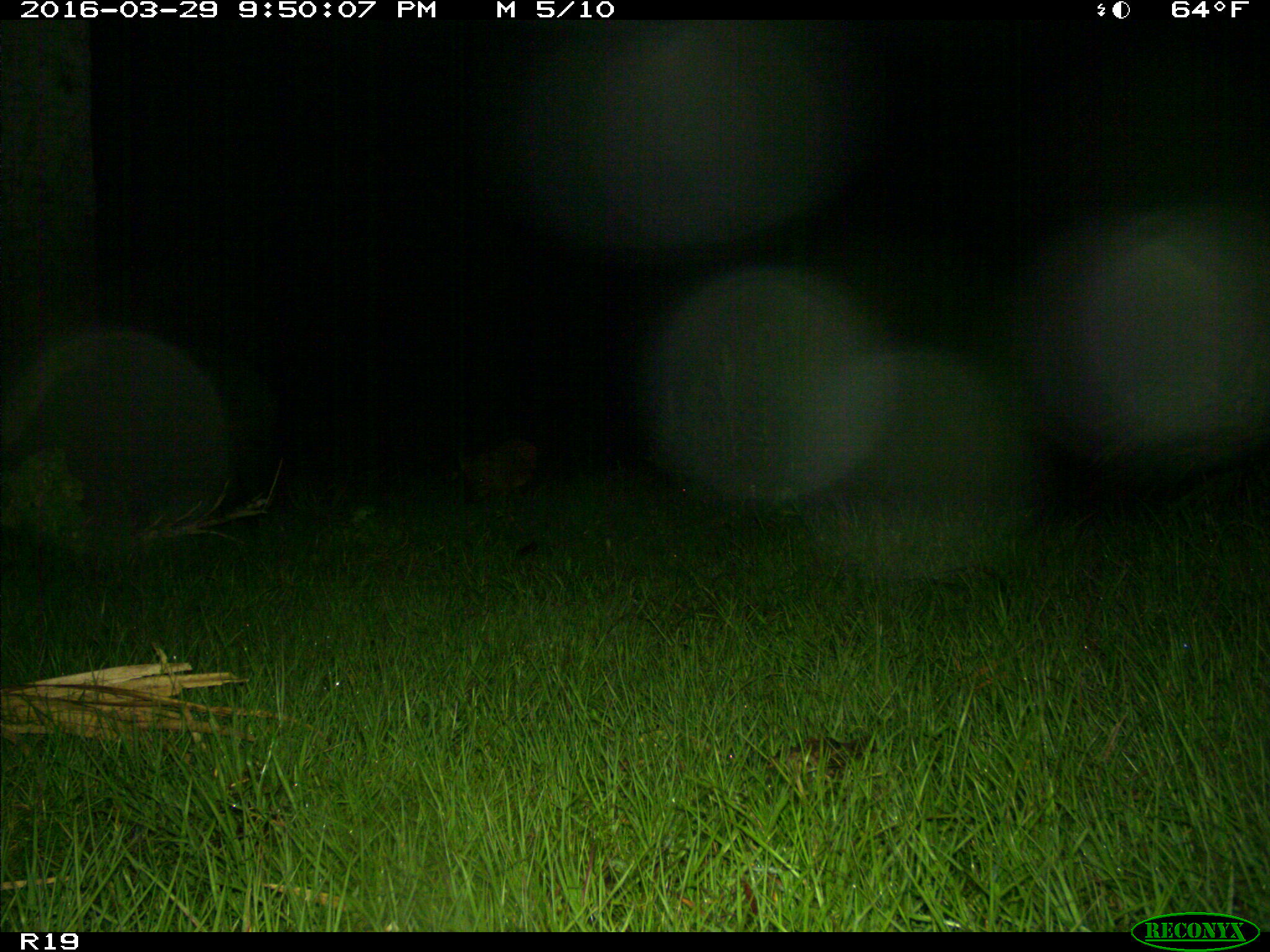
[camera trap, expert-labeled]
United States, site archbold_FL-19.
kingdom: Animalia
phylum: Chordata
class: Mammalia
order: Artiodactyla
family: Suidae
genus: Sus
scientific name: Sus scrofa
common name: wild boar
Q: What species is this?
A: Sus scrofa (wild boar).